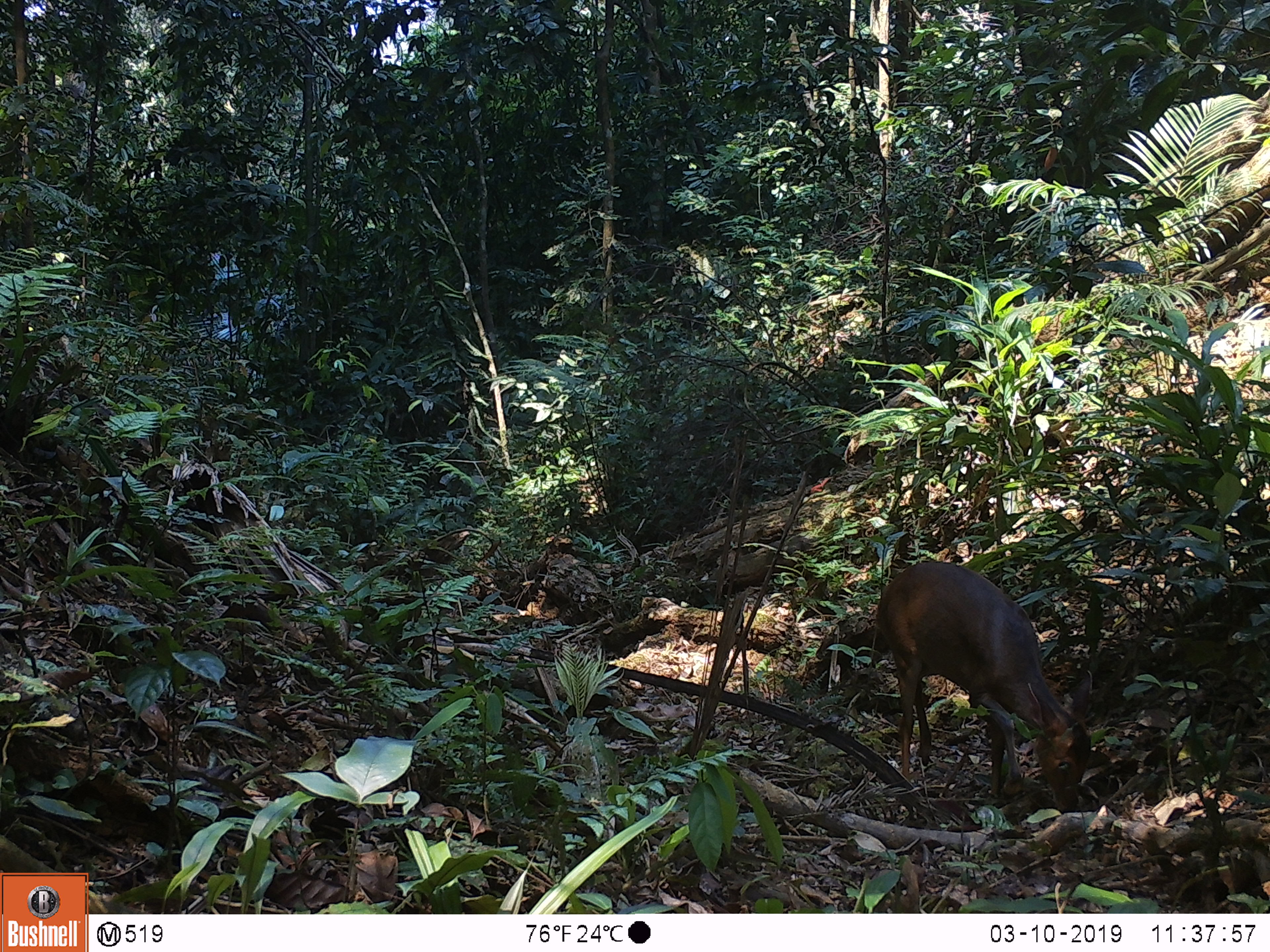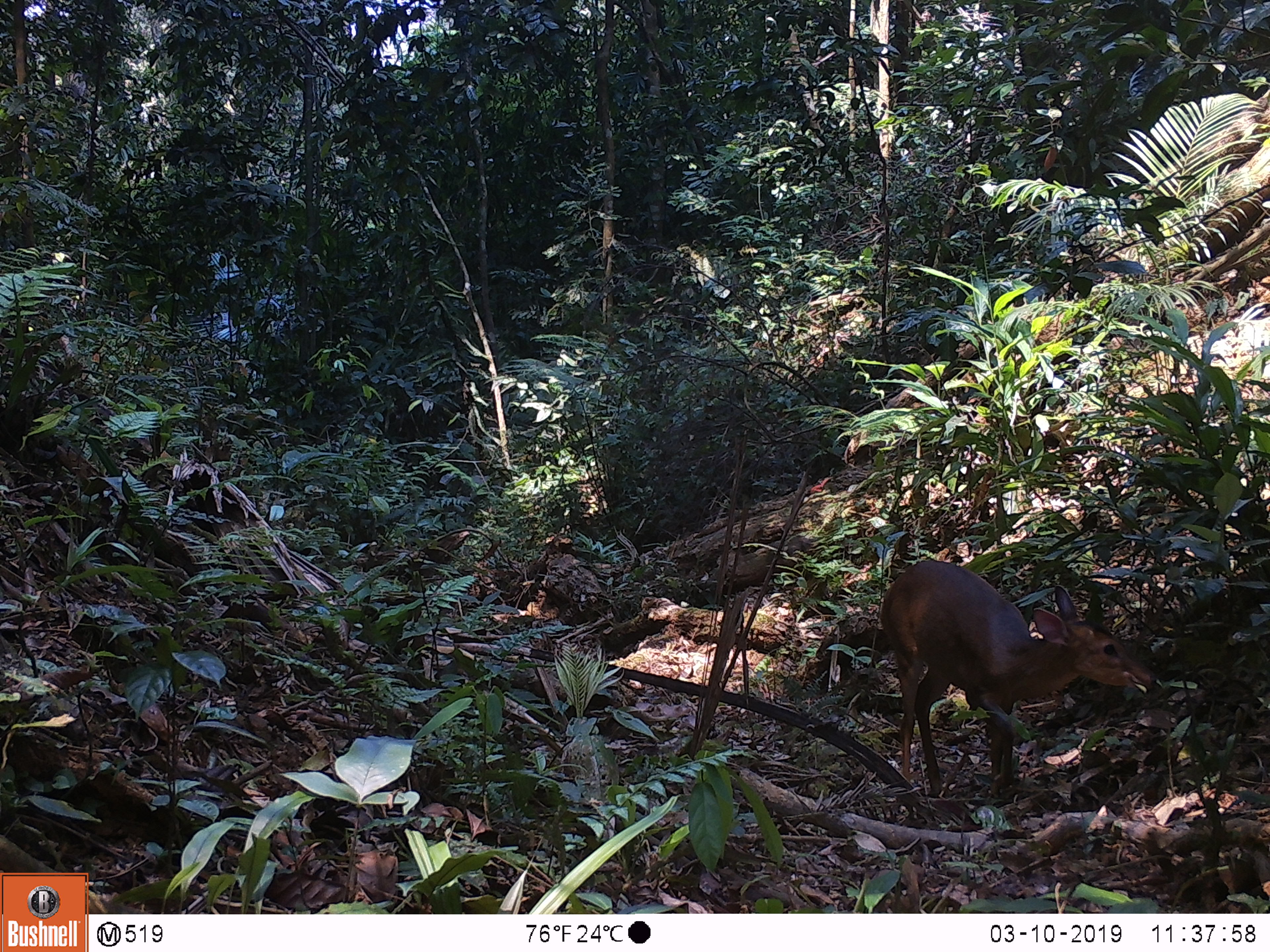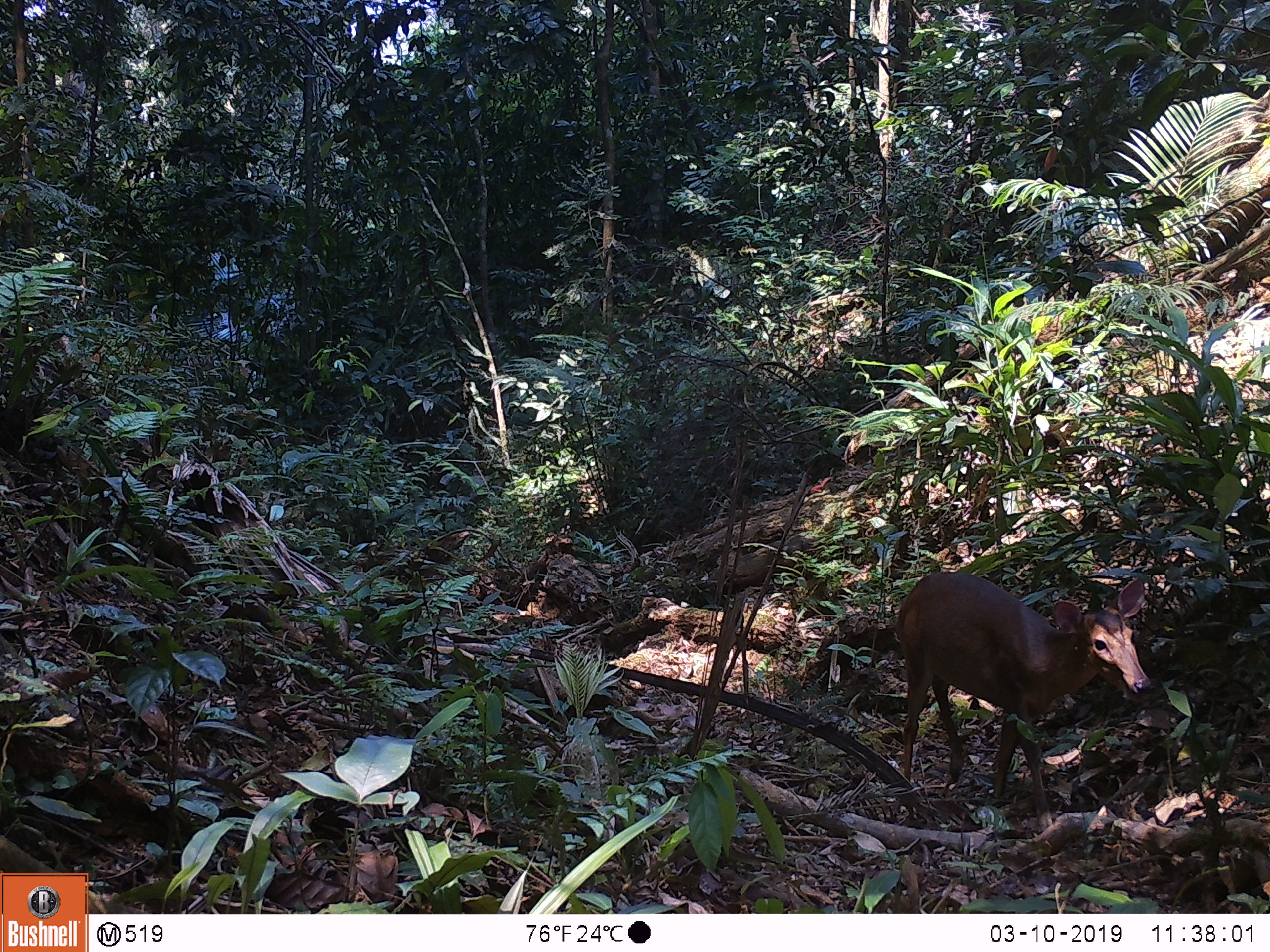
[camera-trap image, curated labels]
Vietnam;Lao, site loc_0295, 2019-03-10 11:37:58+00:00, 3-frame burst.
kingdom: Animalia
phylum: Chordata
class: Mammalia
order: Artiodactyla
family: Cervidae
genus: Muntiacus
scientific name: Muntiacus vuquangensis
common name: large-antlered muntjac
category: large antlered muntjac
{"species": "large antlered muntjac (large-antlered muntjac) (Muntiacus vuquangensis)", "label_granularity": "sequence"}